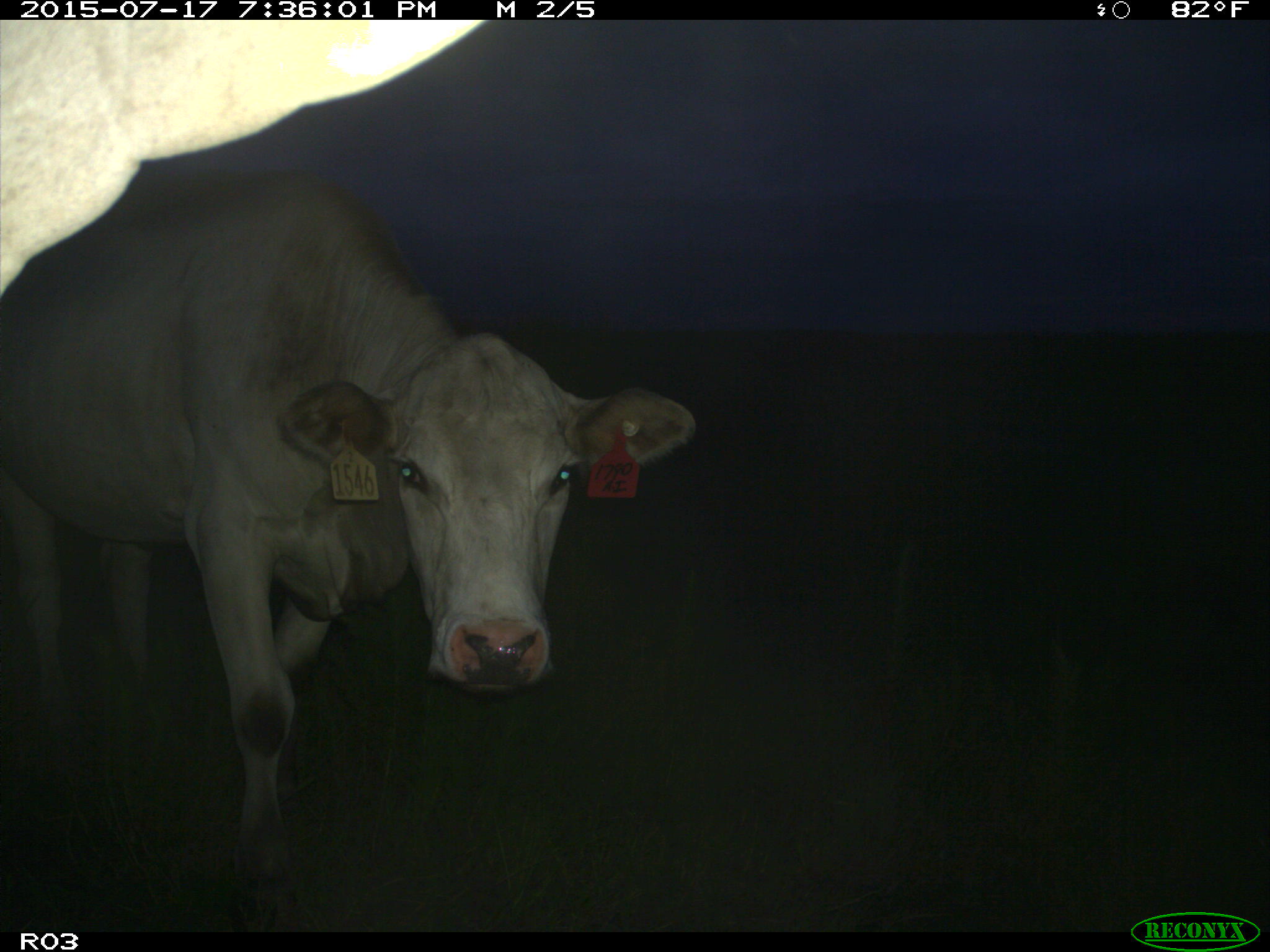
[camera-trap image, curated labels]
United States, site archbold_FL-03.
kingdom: Animalia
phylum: Chordata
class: Mammalia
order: Artiodactyla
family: Bovidae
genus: Bos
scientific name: Bos taurus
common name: domestic cow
Bos taurus (domestic cow).